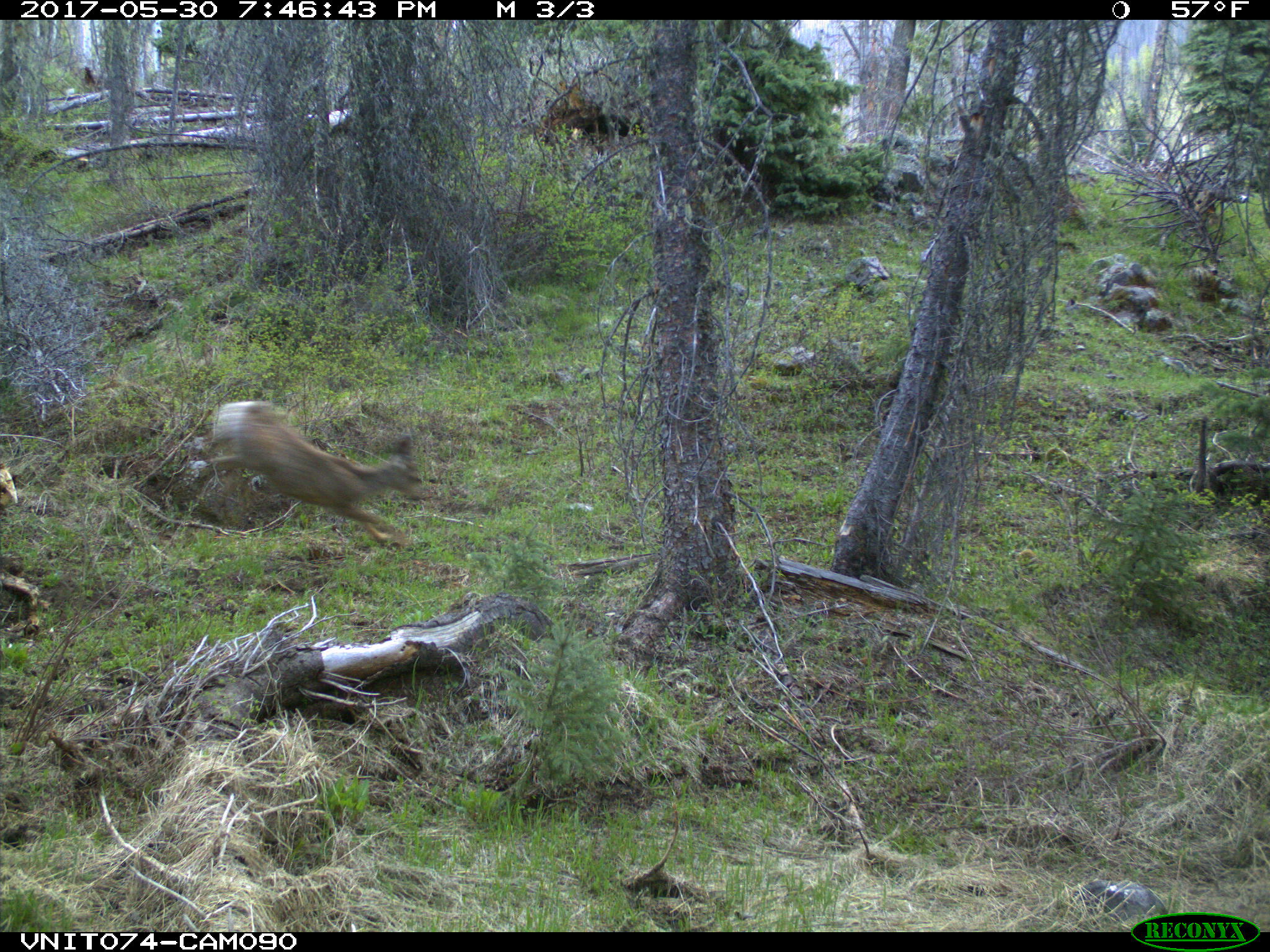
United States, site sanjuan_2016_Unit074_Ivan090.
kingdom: Animalia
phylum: Chordata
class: Mammalia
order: Artiodactyla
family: Cervidae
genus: Odocoileus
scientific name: Odocoileus hemionus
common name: mule deer